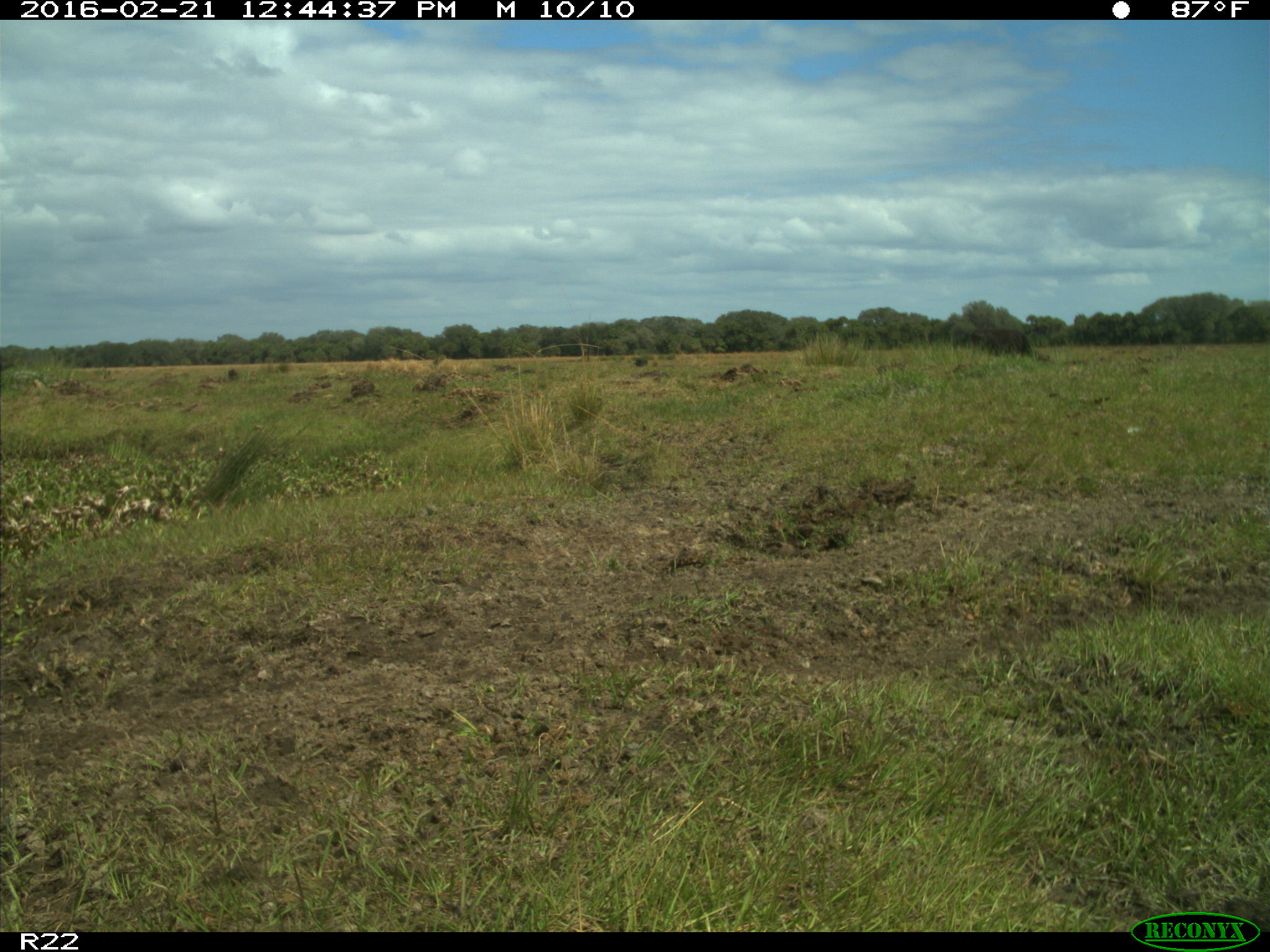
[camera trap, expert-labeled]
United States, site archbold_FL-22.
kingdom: Animalia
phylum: Chordata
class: Mammalia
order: Artiodactyla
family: Bovidae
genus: Bos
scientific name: Bos taurus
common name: domestic cow